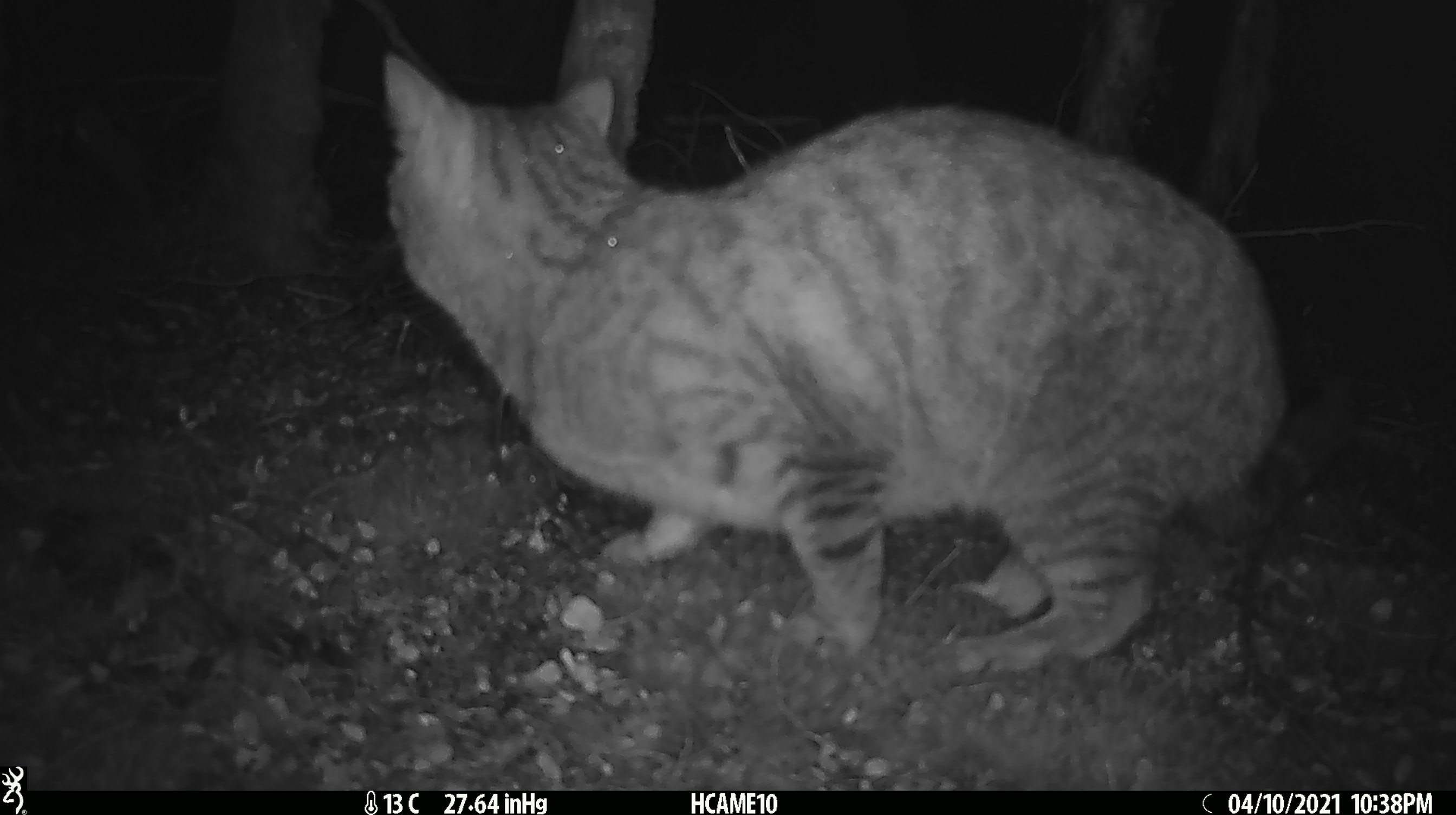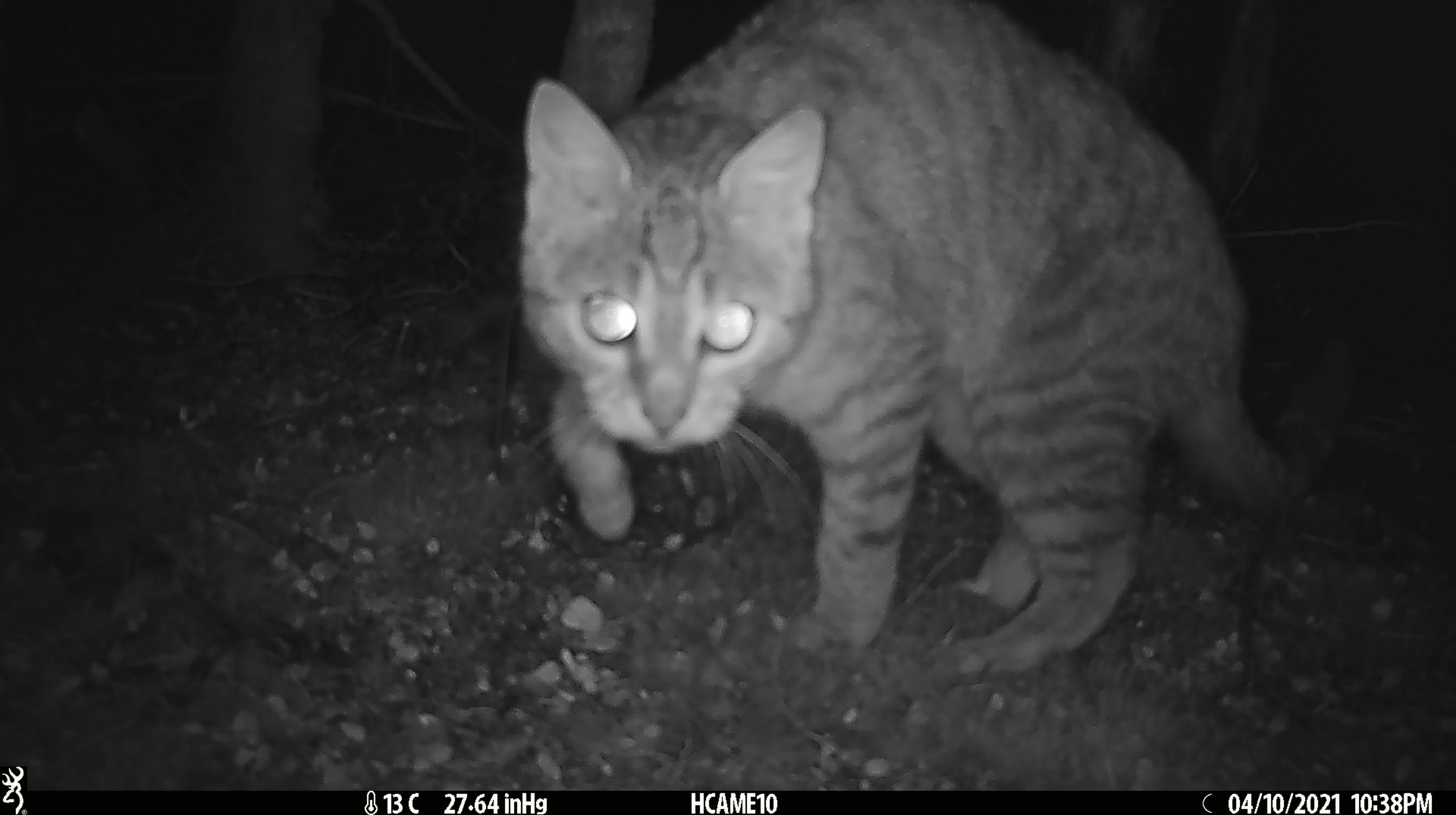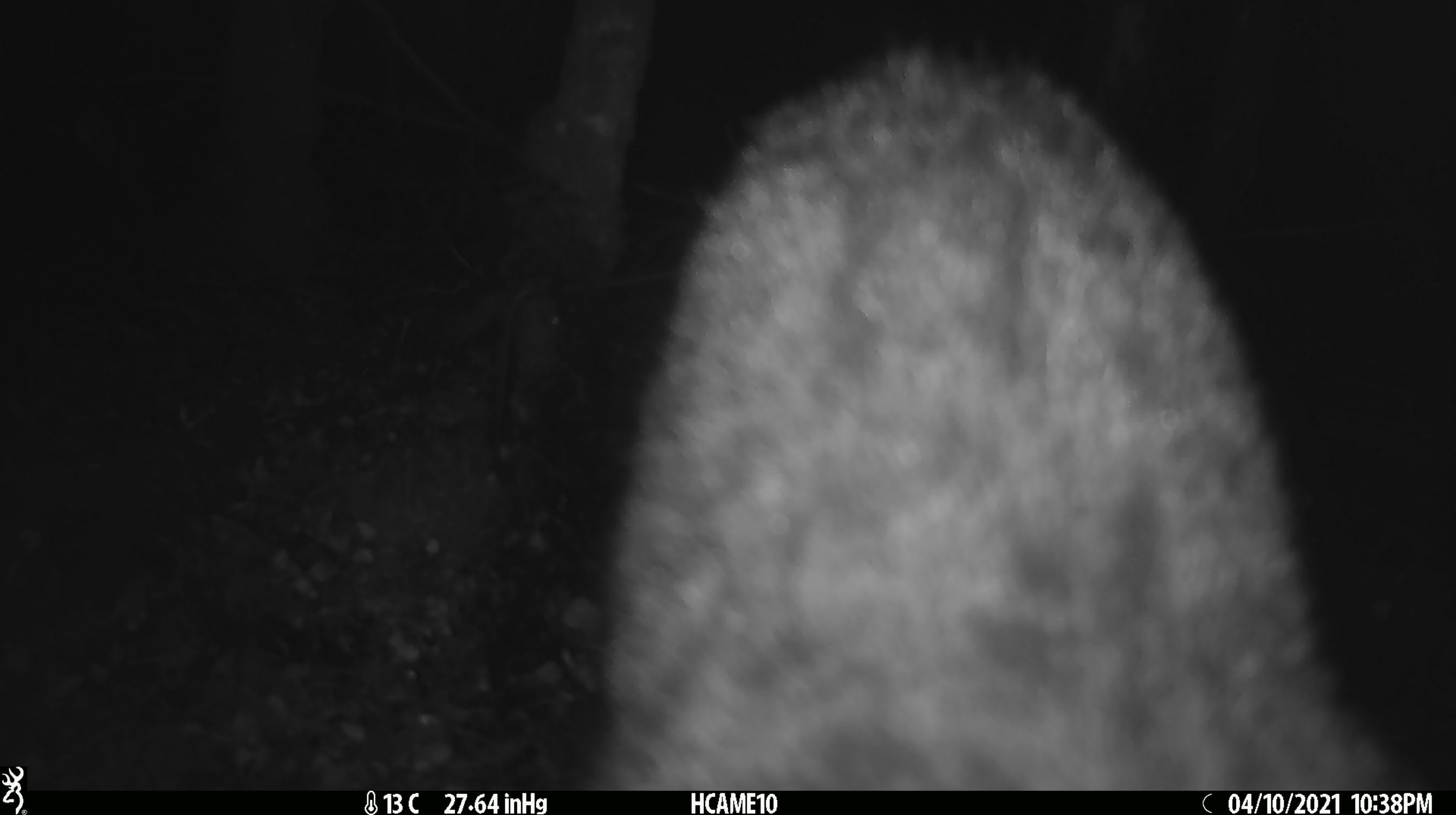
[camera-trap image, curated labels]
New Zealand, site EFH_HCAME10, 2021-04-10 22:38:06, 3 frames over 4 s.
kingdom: Animalia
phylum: Chordata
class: Mammalia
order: Carnivora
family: Felidae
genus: Felis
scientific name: Felis catus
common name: domestic cat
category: cat